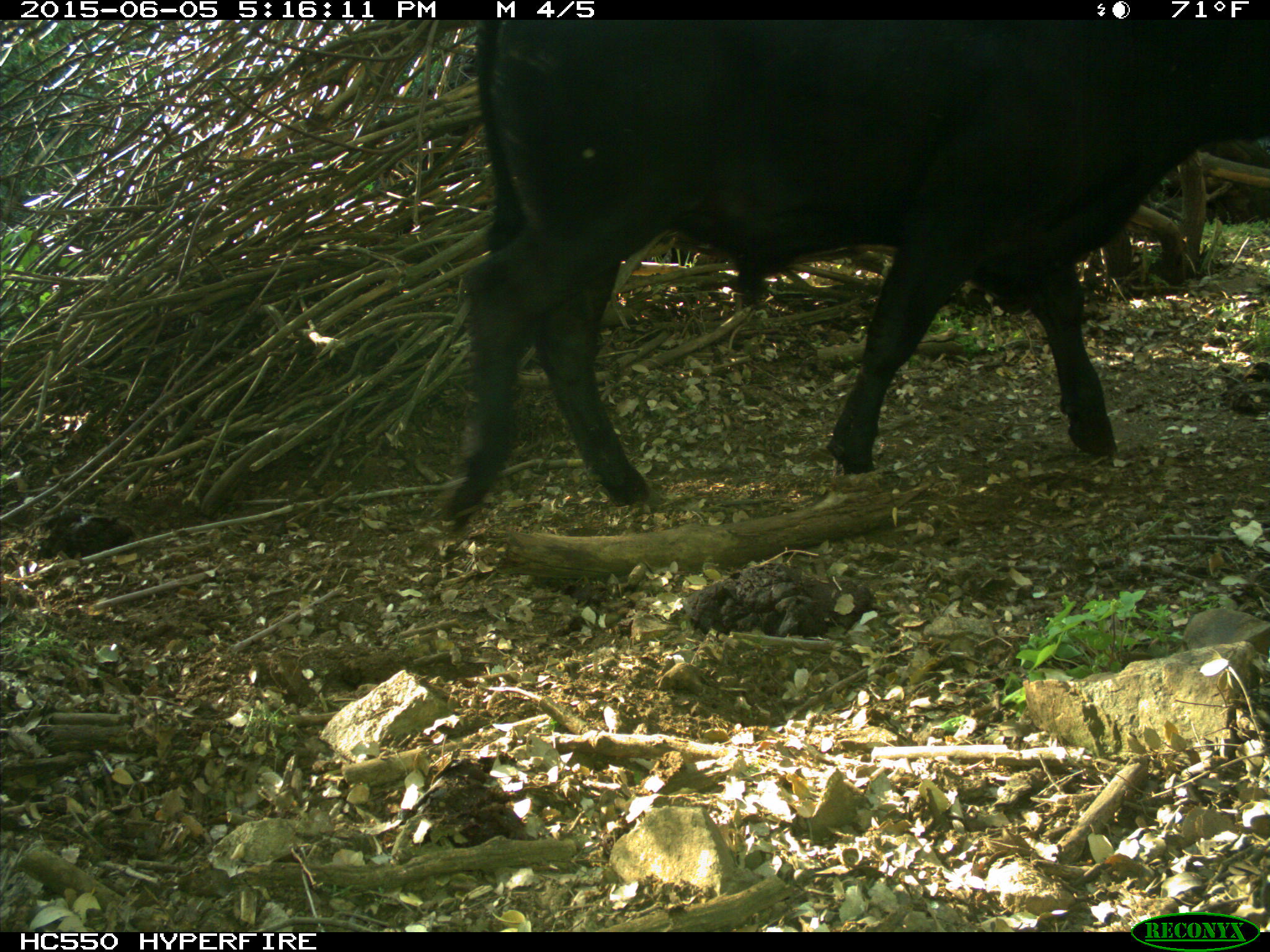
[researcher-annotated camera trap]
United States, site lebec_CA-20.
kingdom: Animalia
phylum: Chordata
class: Mammalia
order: Artiodactyla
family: Bovidae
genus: Bos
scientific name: Bos taurus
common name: domestic cow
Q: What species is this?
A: Bos taurus (domestic cow).